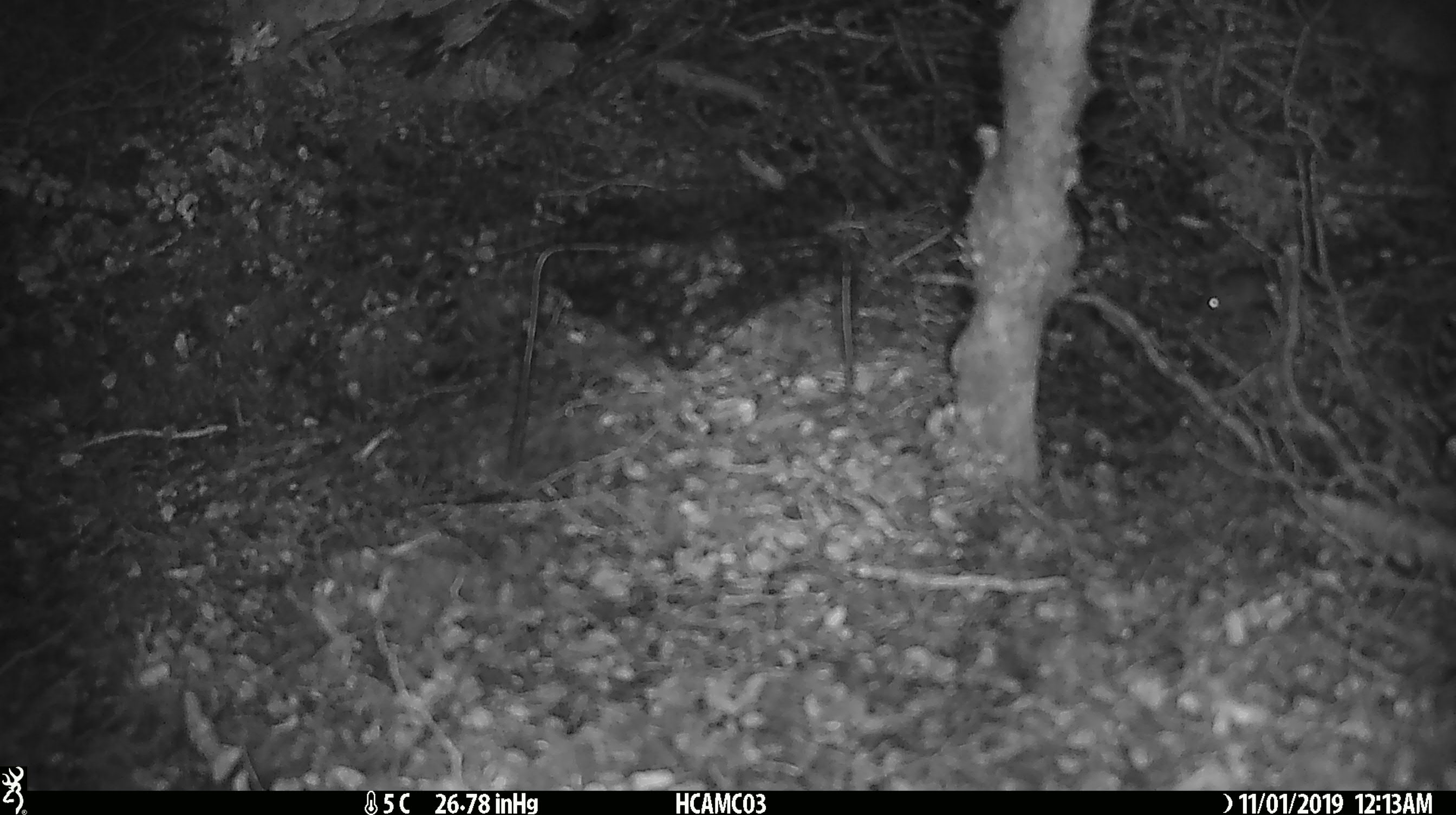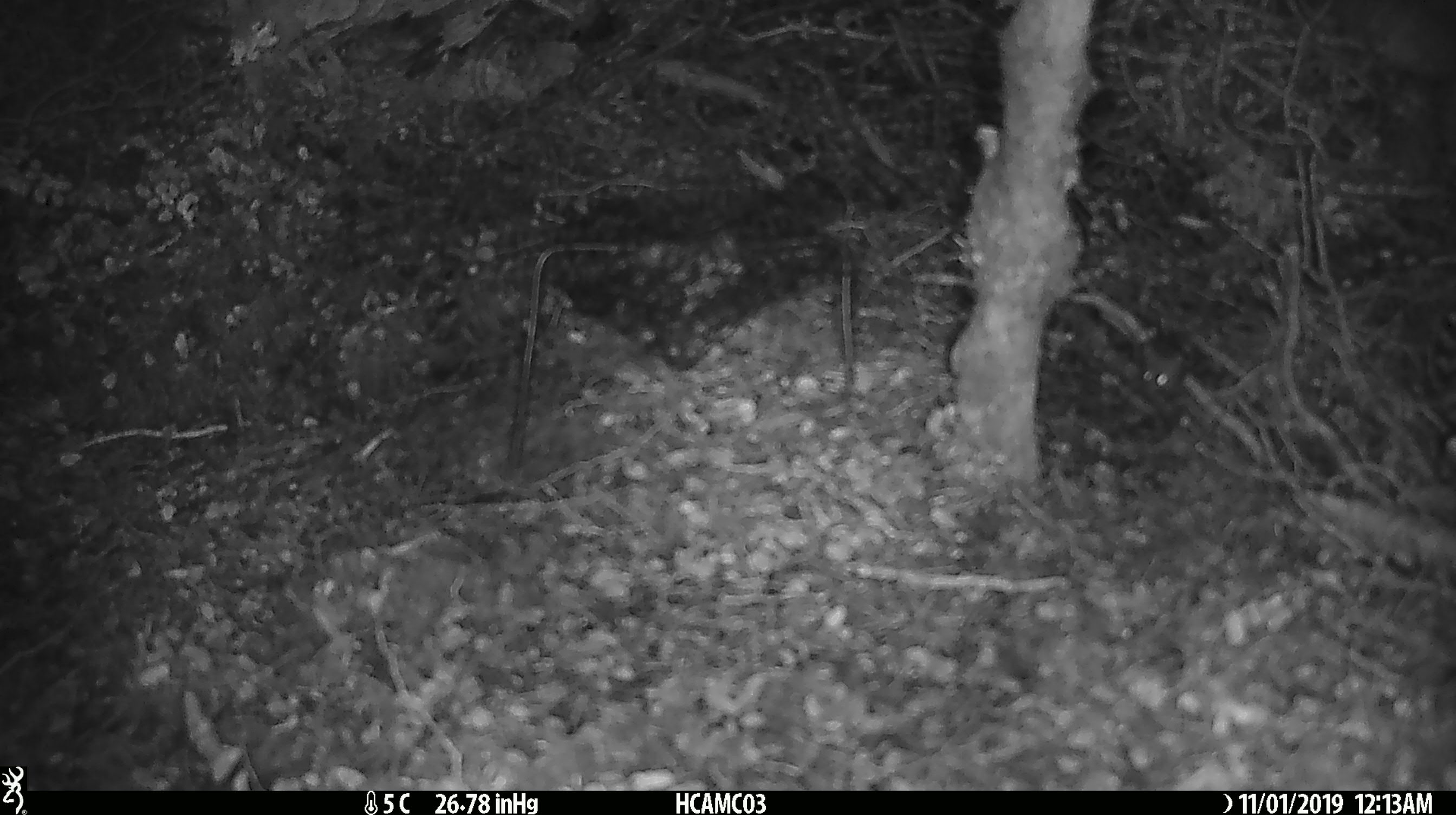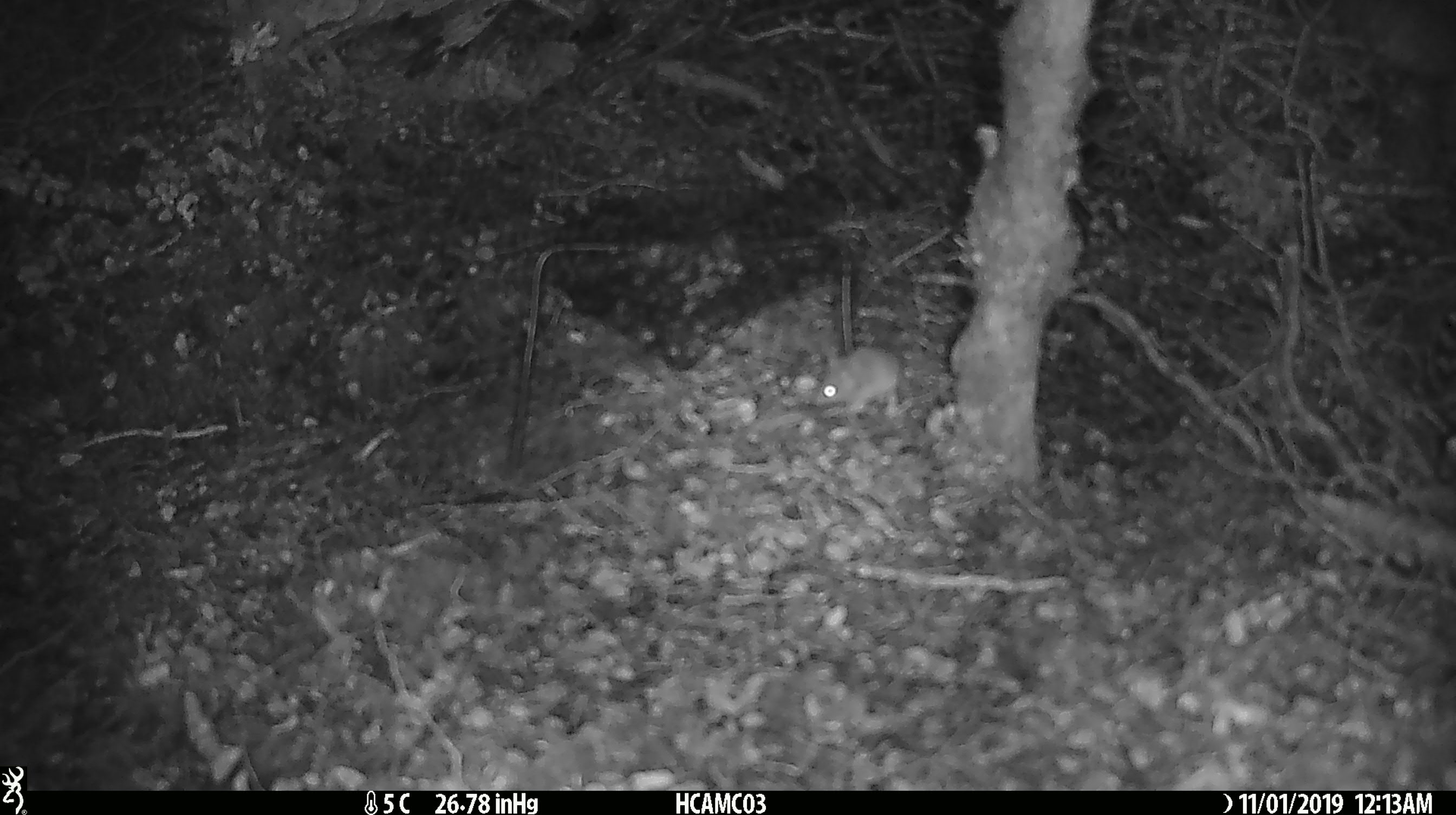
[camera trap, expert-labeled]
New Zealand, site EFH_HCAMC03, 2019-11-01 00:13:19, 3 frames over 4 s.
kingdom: Animalia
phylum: Chordata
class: Mammalia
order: Rodentia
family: Muridae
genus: Mus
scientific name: Mus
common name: mouse